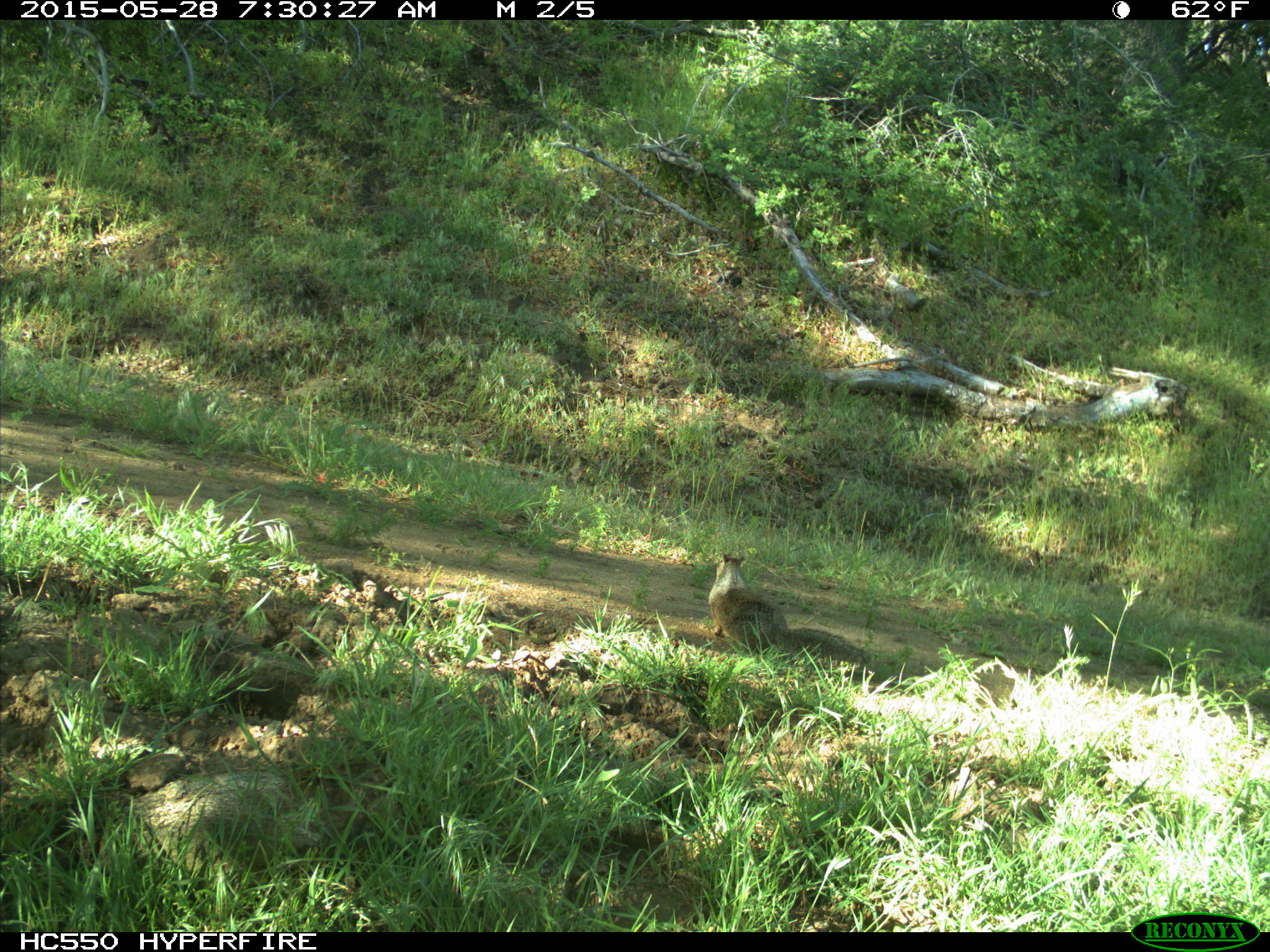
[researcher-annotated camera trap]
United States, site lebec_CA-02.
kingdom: Animalia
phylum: Chordata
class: Mammalia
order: Rodentia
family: Sciuridae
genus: Otospermophilus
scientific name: Otospermophilus beecheyi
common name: california ground squirrel